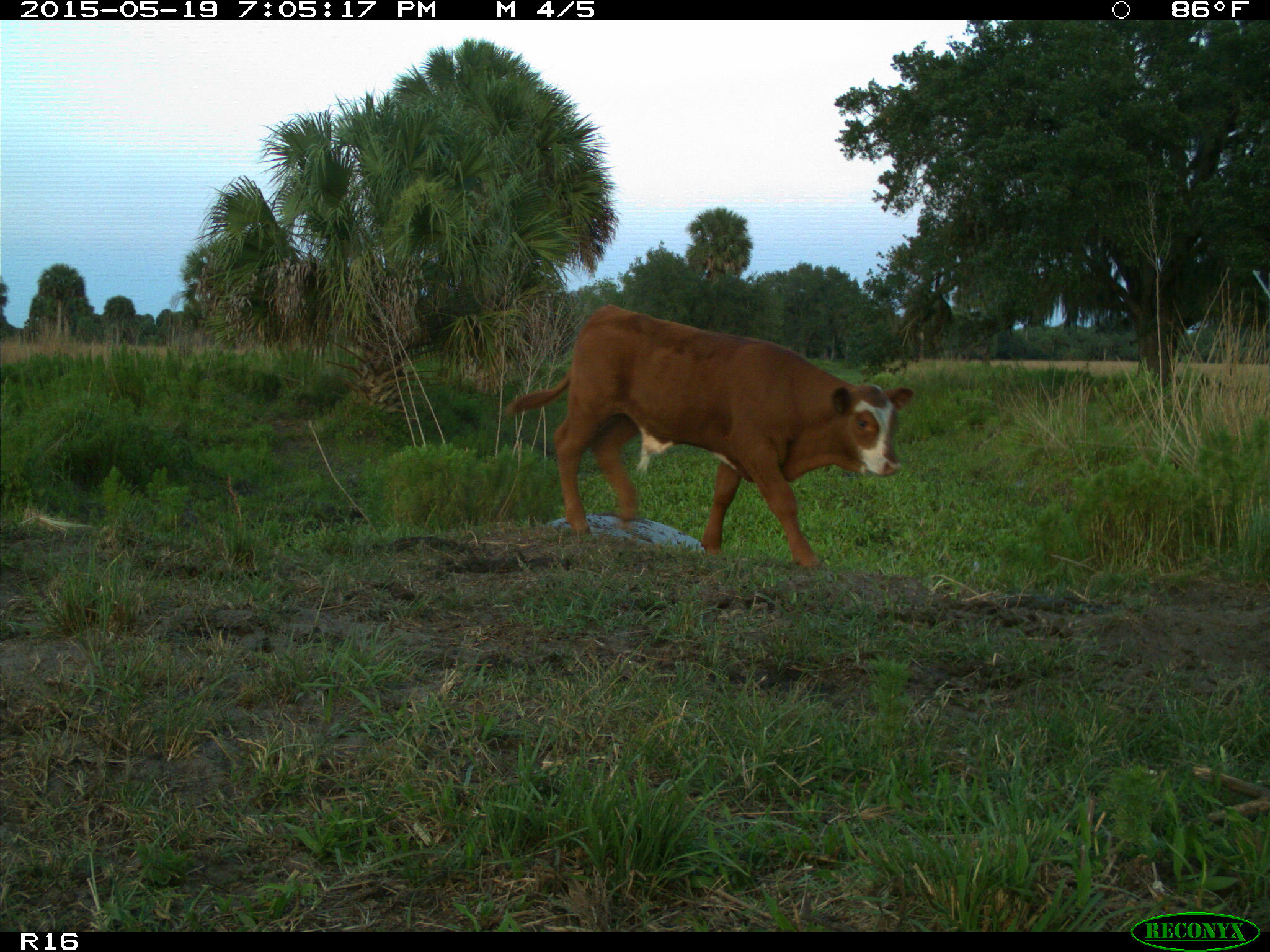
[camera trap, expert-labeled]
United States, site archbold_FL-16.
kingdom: Animalia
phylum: Chordata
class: Mammalia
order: Artiodactyla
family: Bovidae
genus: Bos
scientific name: Bos taurus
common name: domestic cow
Bos taurus (domestic cow).